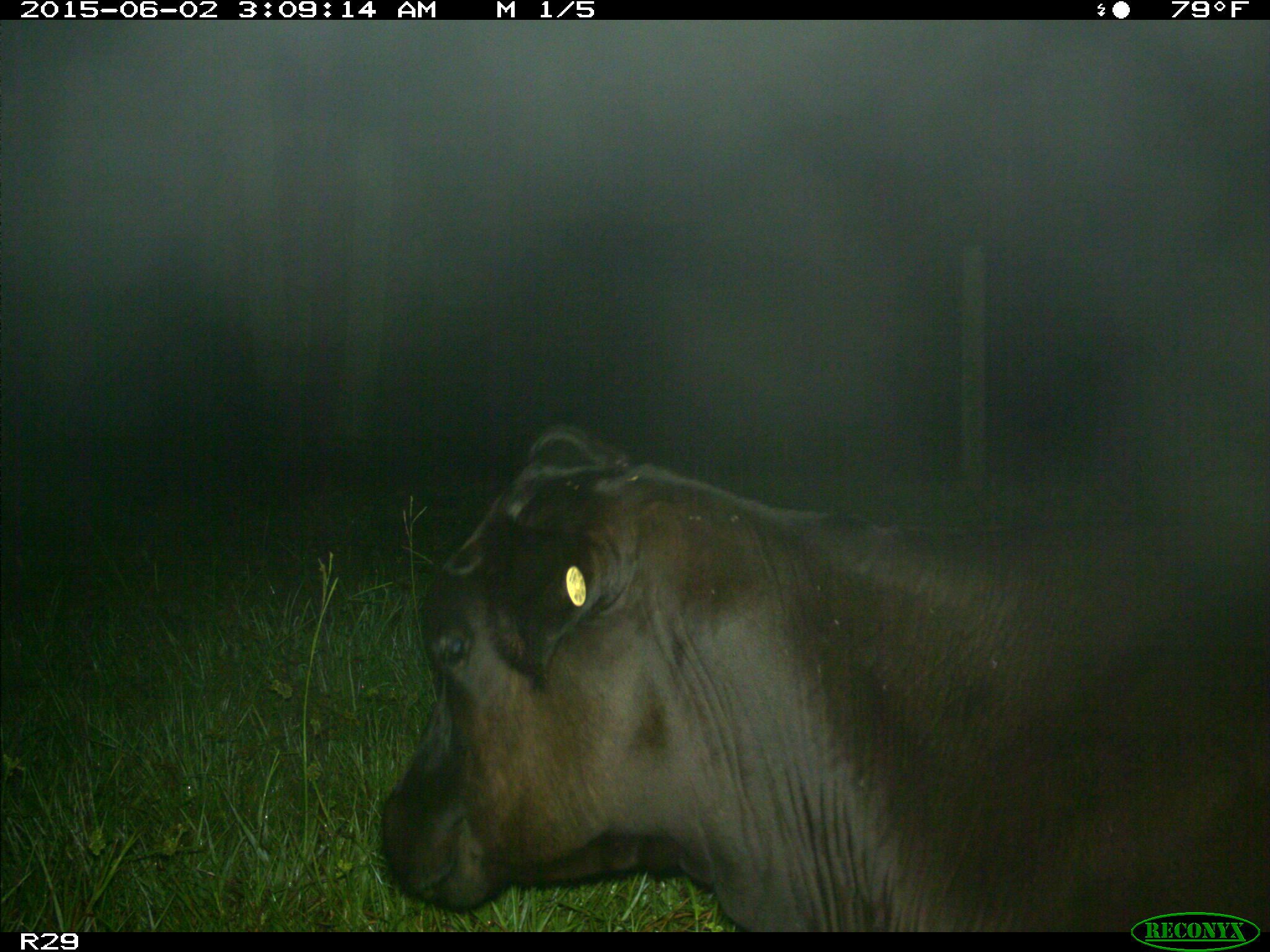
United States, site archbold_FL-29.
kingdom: Animalia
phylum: Chordata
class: Mammalia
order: Artiodactyla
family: Bovidae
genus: Bos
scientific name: Bos taurus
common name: domestic cow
Bos taurus (domestic cow).